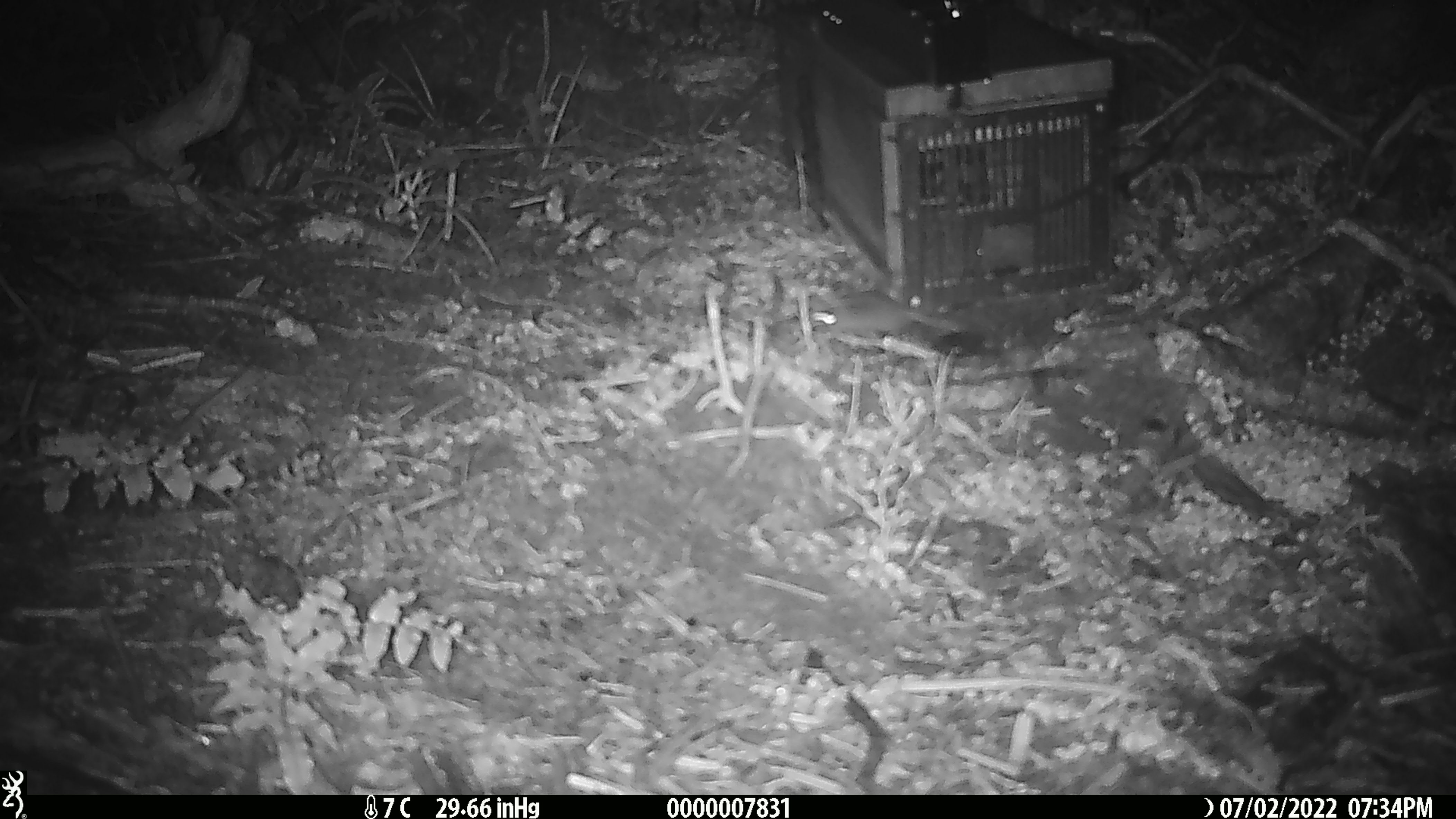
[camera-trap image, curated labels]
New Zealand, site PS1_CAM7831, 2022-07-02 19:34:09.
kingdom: Animalia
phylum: Chordata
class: Mammalia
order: Rodentia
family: Muridae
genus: Mus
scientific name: Mus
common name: mouse